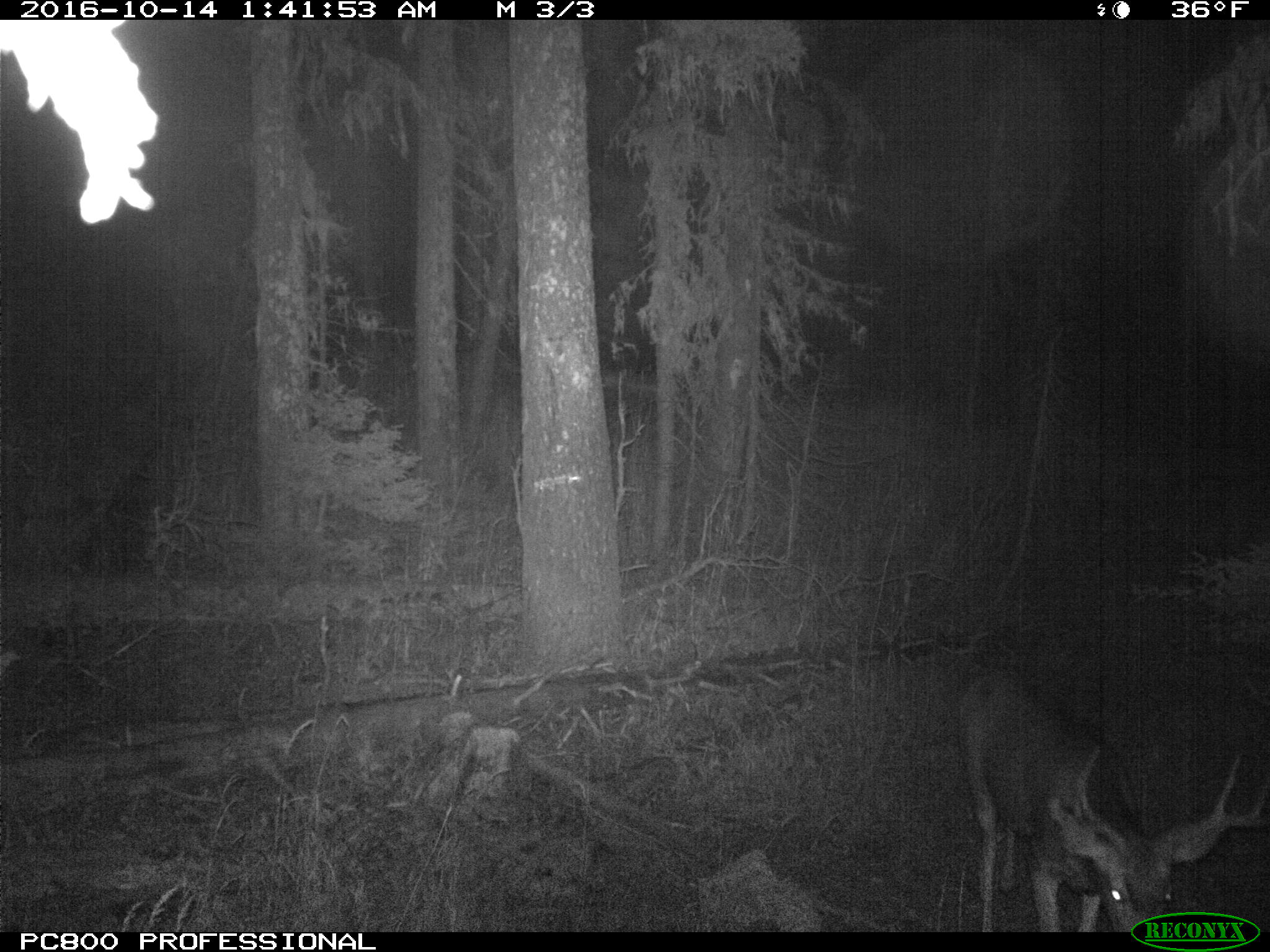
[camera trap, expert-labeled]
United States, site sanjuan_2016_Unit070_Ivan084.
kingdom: Animalia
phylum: Chordata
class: Mammalia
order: Artiodactyla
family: Cervidae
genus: Odocoileus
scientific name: Odocoileus hemionus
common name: mule deer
Odocoileus hemionus (mule deer).